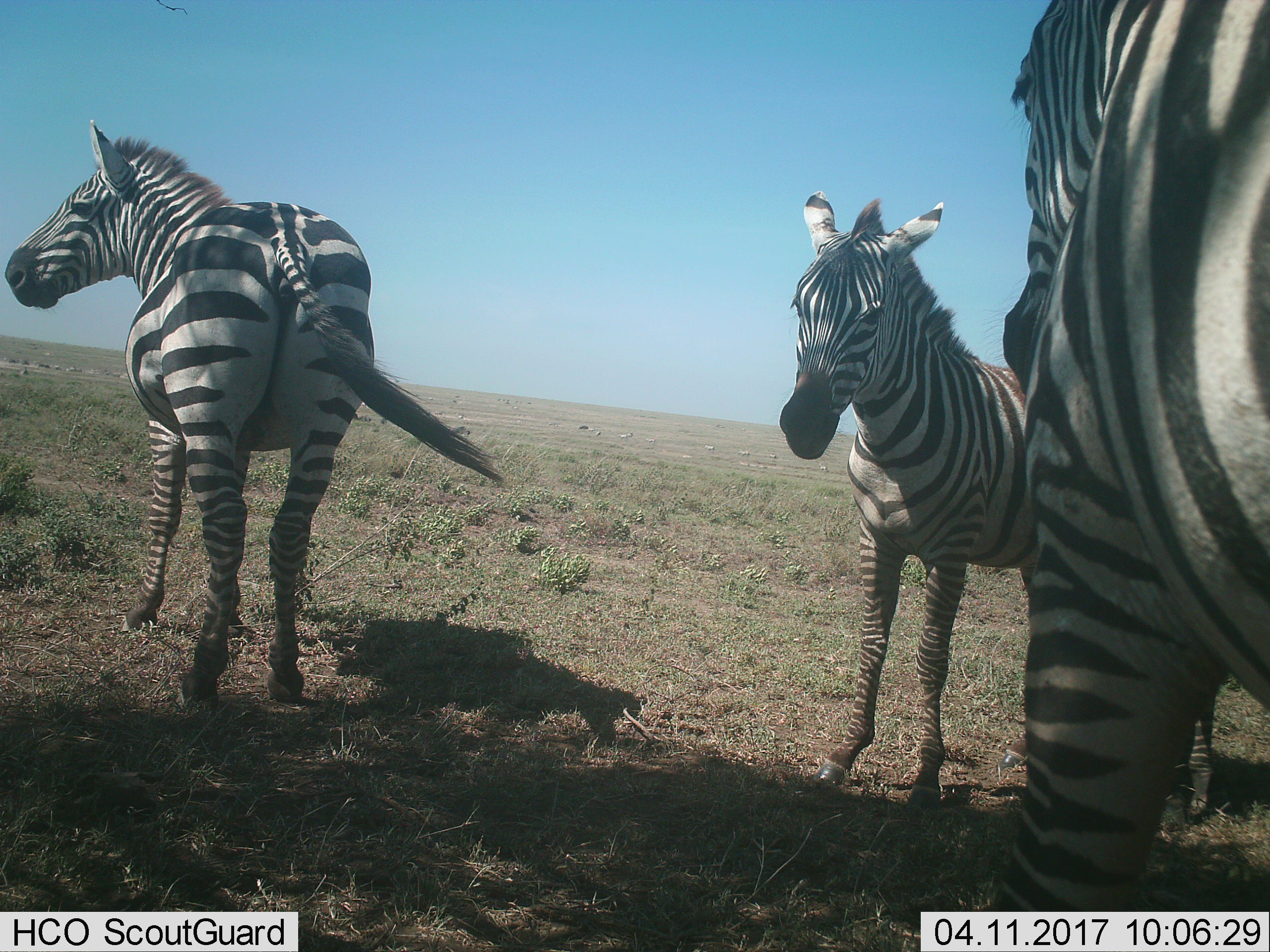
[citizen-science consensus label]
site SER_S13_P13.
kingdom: Animalia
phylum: Chordata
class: Mammalia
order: Perissodactyla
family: Equidae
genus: Equus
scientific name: Equus quagga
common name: plains zebra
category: zebraplains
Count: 3.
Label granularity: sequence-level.